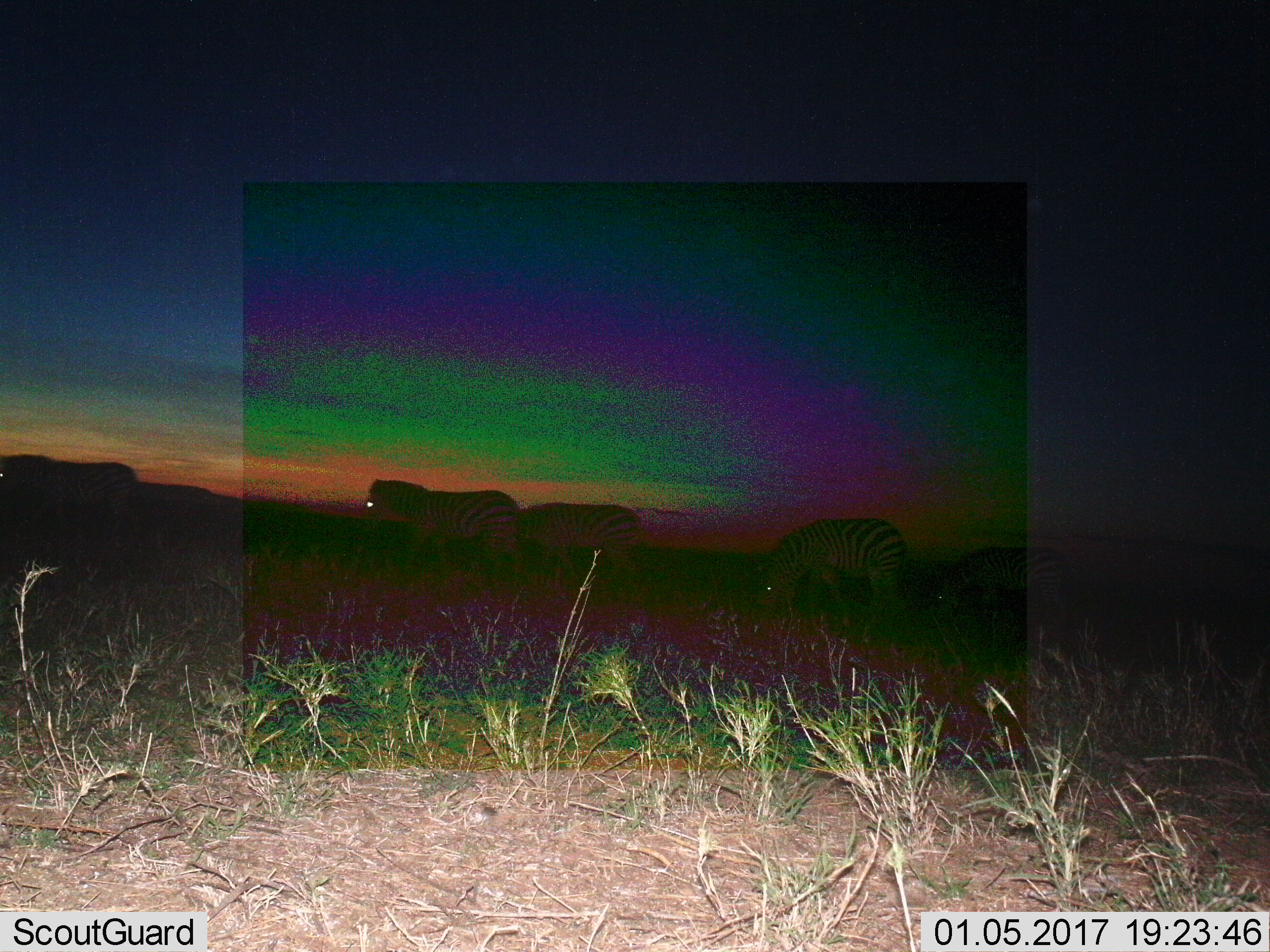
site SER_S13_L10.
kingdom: Animalia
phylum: Chordata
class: Mammalia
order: Perissodactyla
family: Equidae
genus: Equus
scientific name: Equus quagga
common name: plains zebra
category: zebraplains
Zebraplains (plains zebra) (Equus quagga), count 5. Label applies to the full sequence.